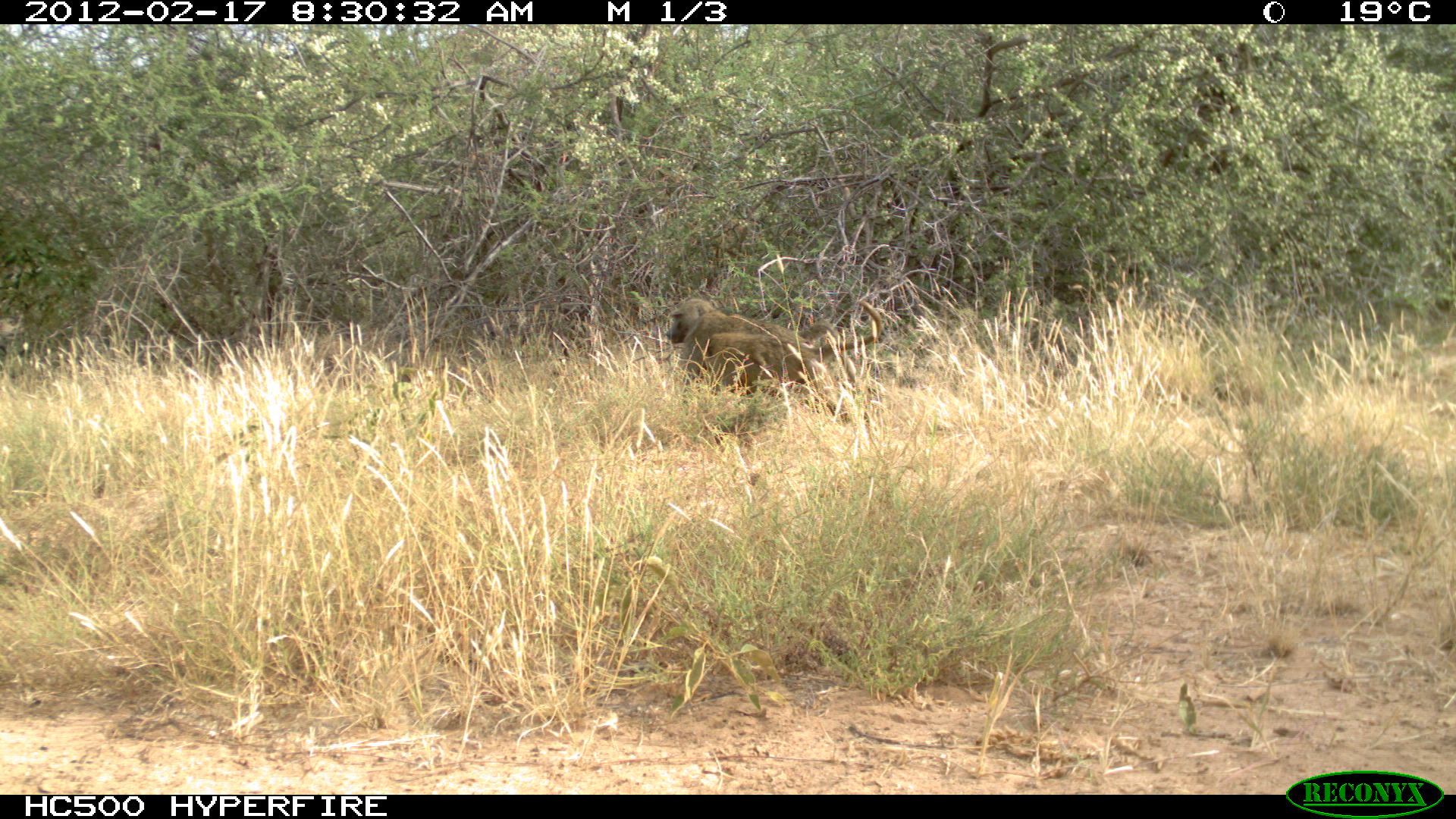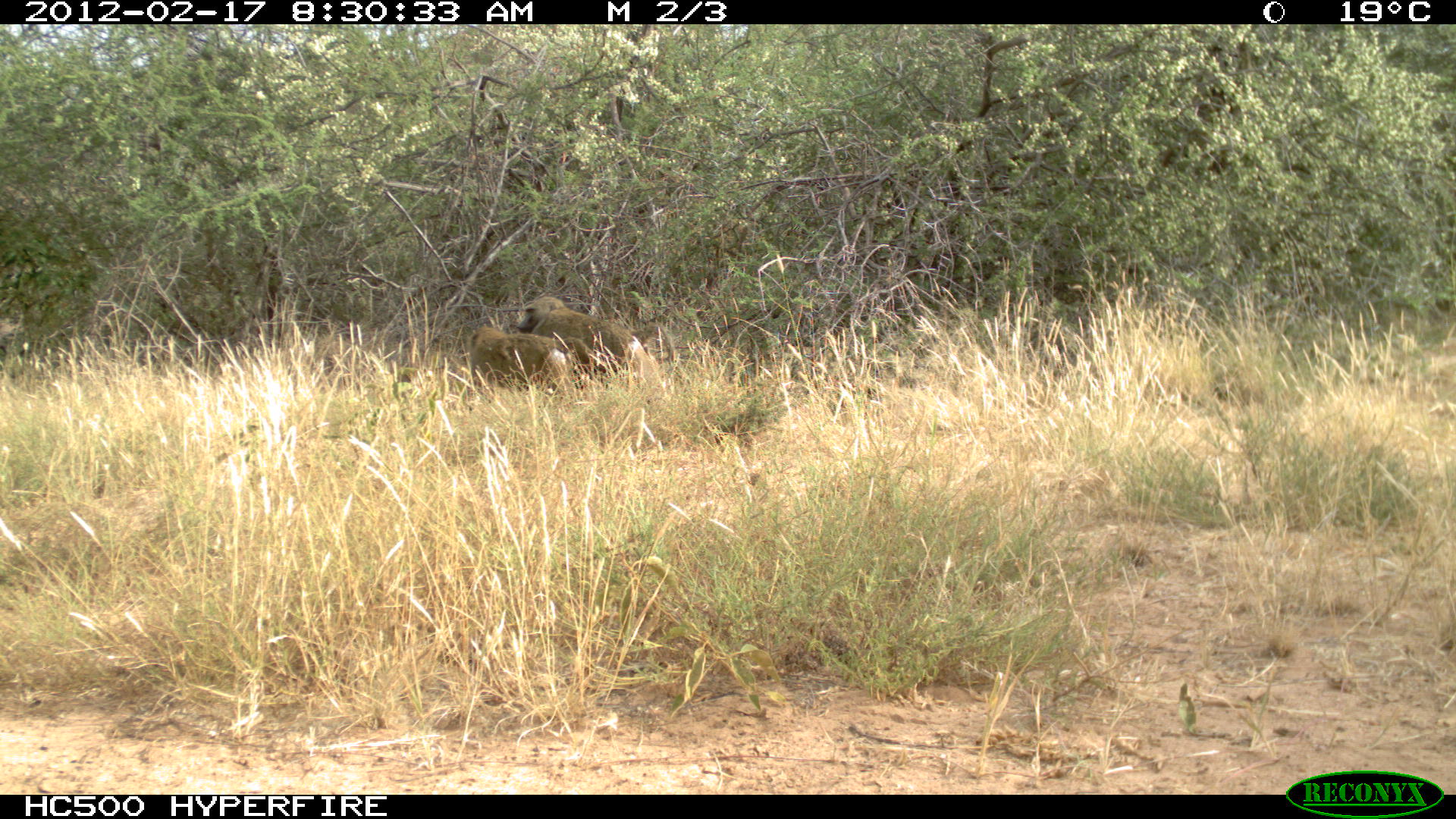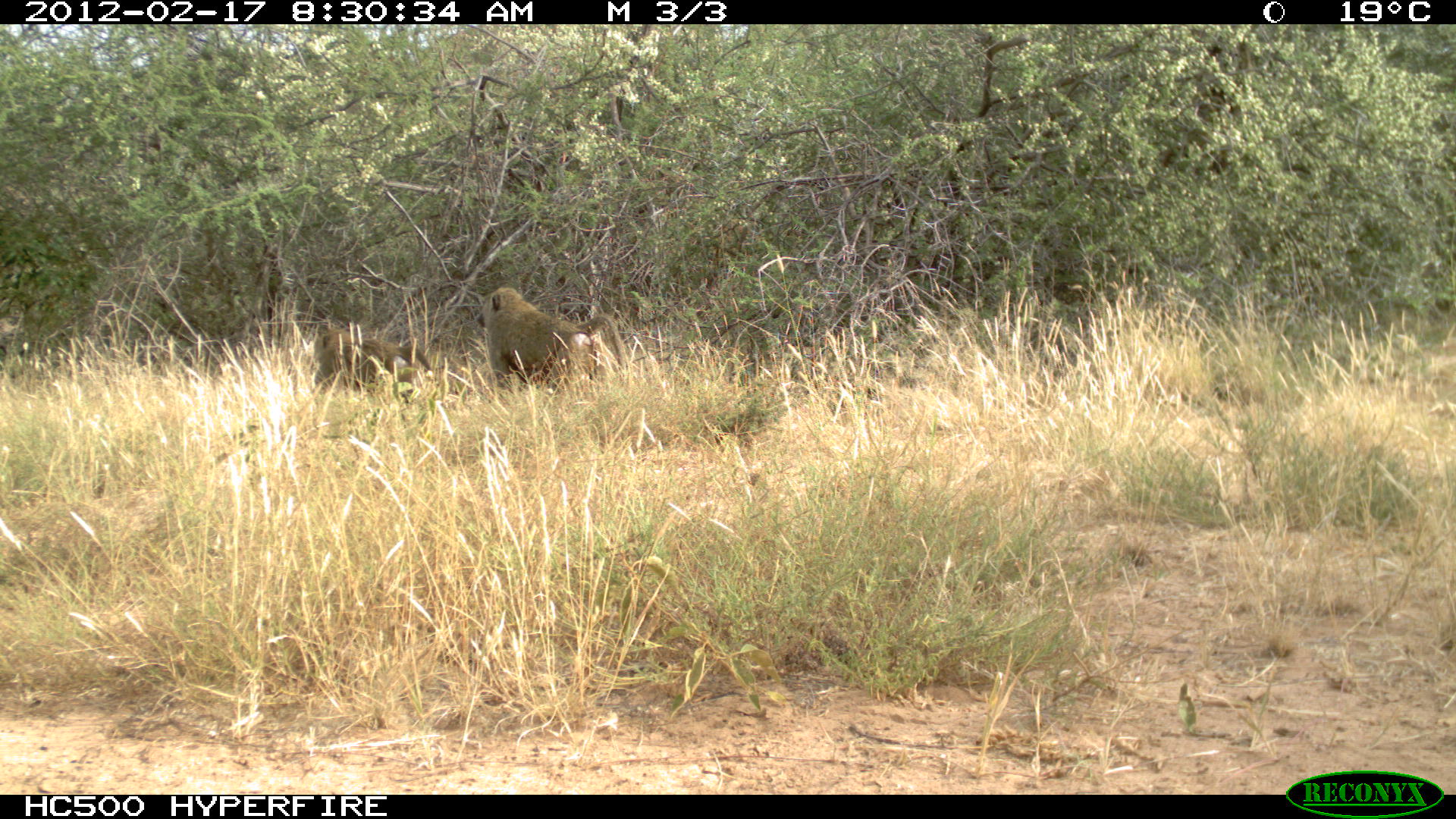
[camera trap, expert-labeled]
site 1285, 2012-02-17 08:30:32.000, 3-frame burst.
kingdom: Animalia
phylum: Chordata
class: Mammalia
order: Primates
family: Cercopithecidae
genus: Papio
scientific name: Papio anubis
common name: olive baboon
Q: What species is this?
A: Papio anubis (olive baboon).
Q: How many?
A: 1.